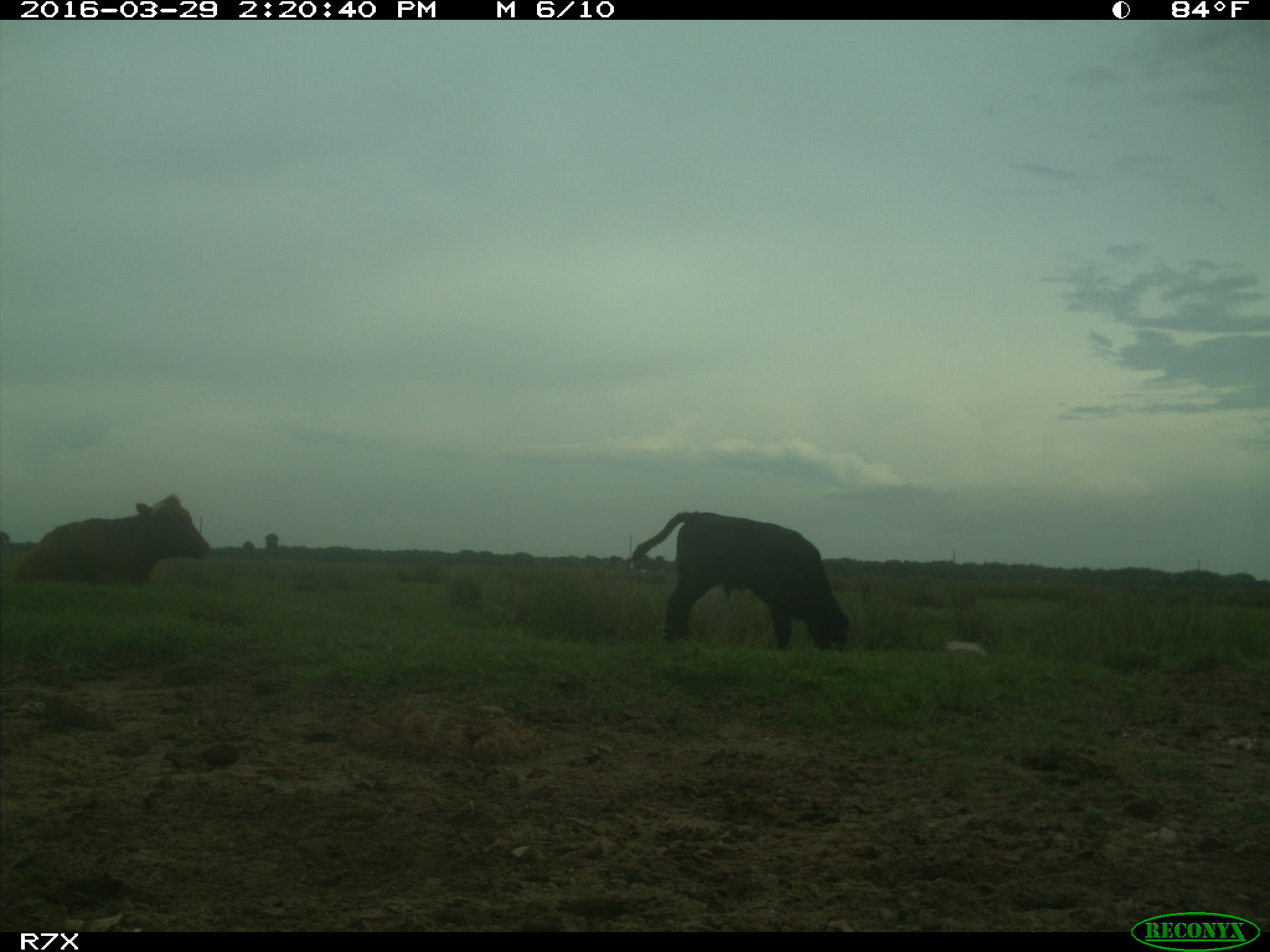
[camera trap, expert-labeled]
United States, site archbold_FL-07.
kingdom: Animalia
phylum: Chordata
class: Mammalia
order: Artiodactyla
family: Bovidae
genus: Bos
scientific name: Bos taurus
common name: domestic cow